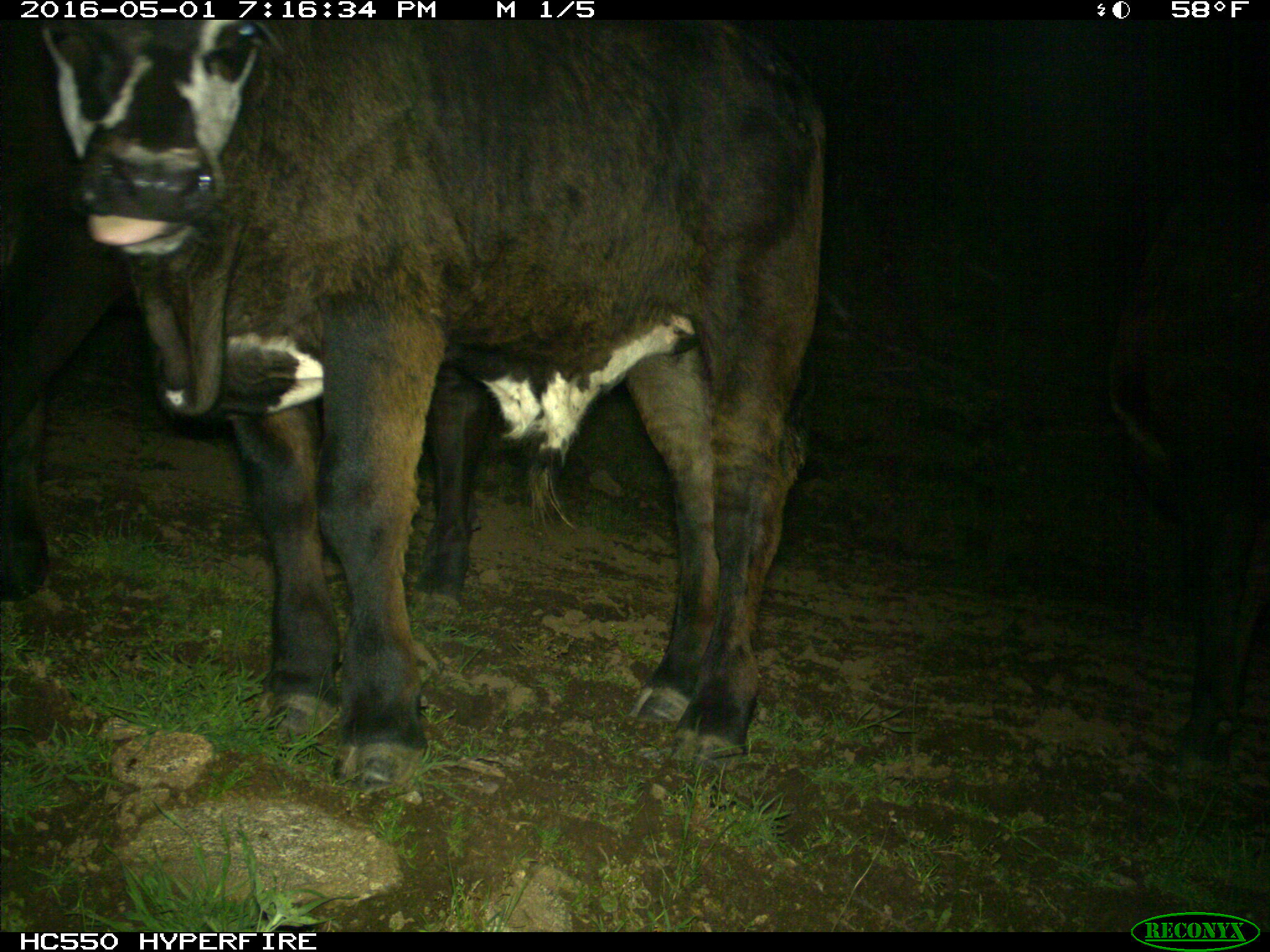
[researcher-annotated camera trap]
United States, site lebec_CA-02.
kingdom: Animalia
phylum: Chordata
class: Mammalia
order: Artiodactyla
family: Bovidae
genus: Bos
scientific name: Bos taurus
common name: domestic cow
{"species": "Bos taurus (domestic cow)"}